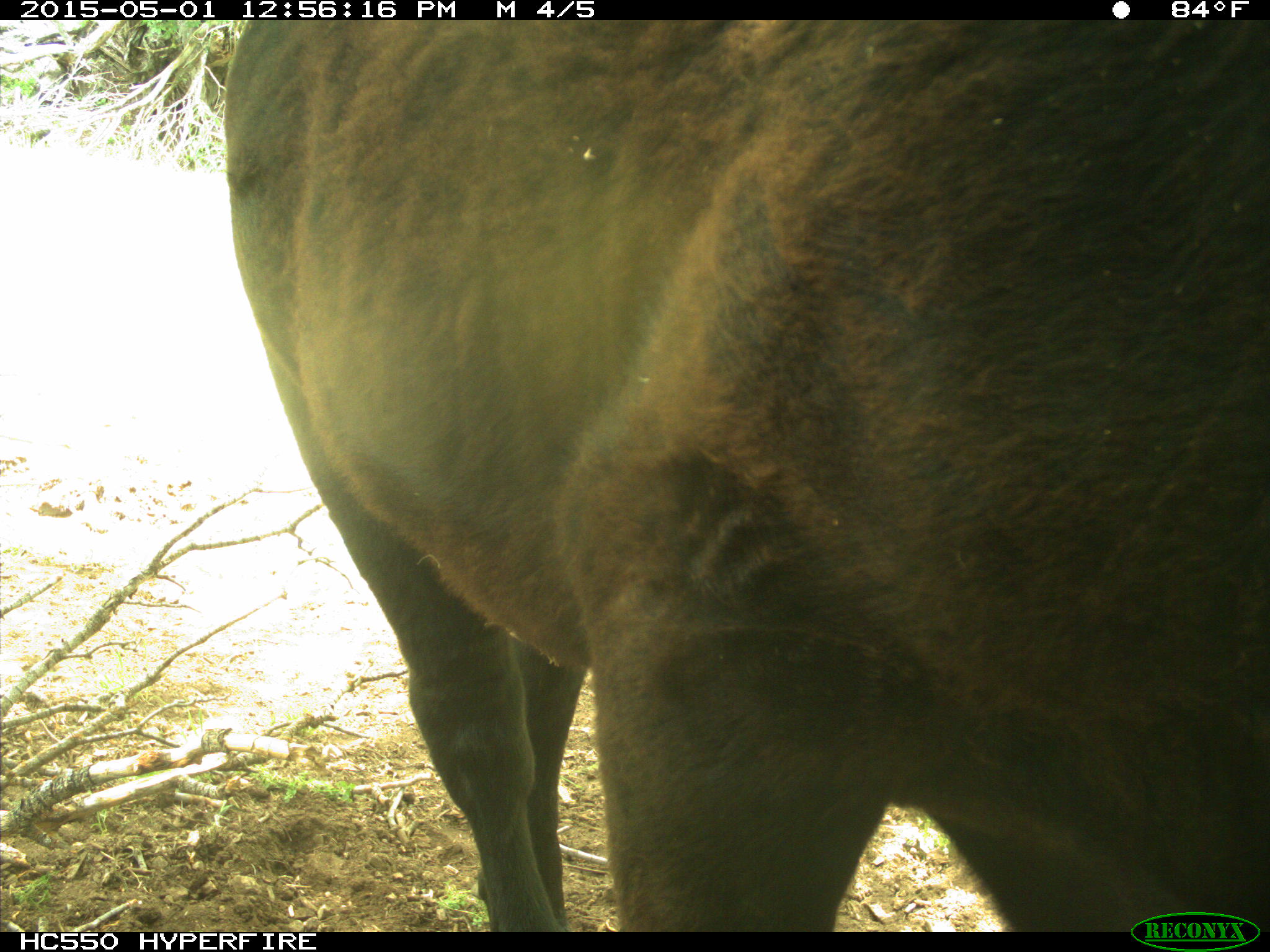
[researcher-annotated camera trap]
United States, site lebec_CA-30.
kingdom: Animalia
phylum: Chordata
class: Mammalia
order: Artiodactyla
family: Bovidae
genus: Bos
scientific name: Bos taurus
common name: domestic cow